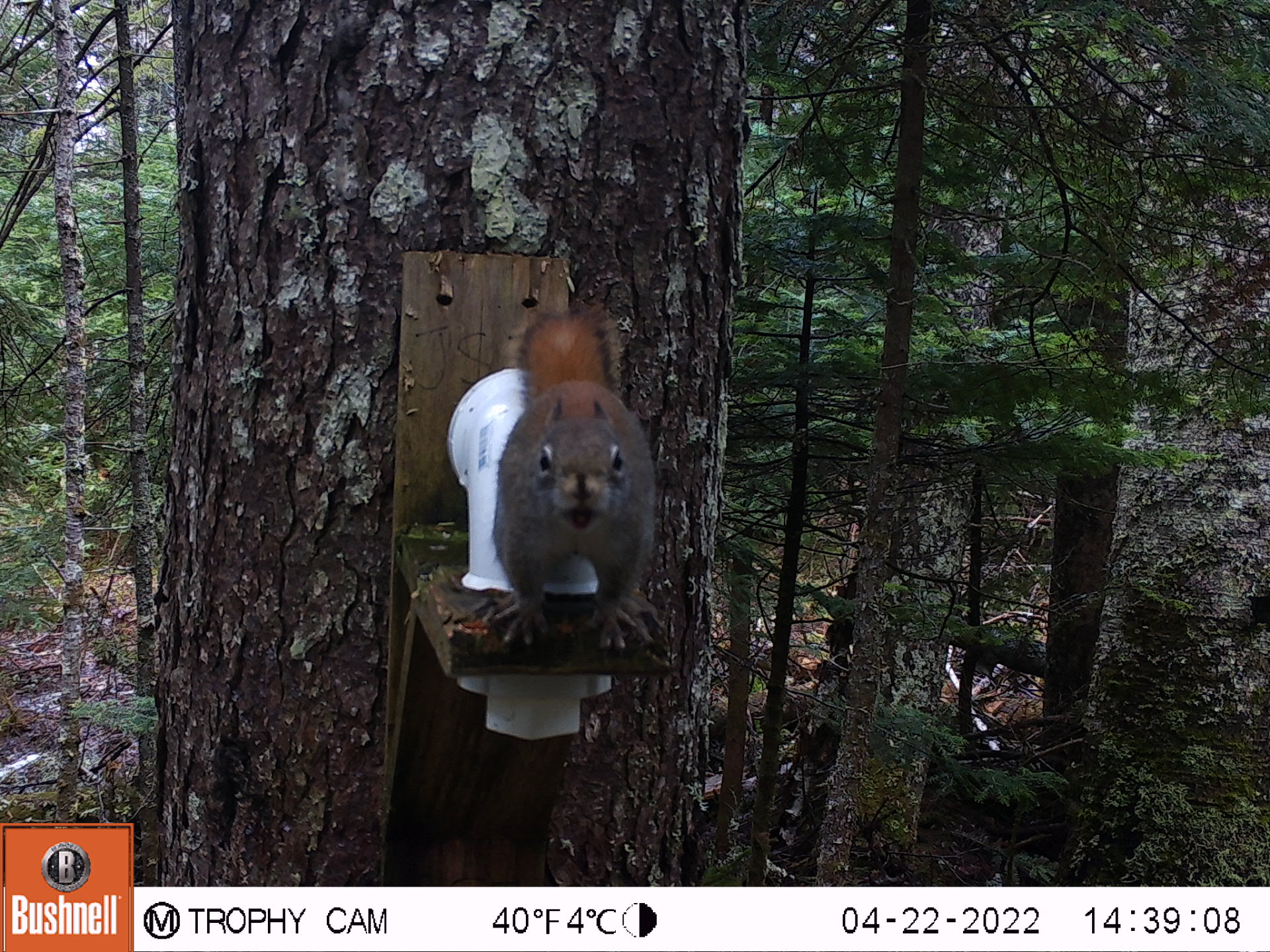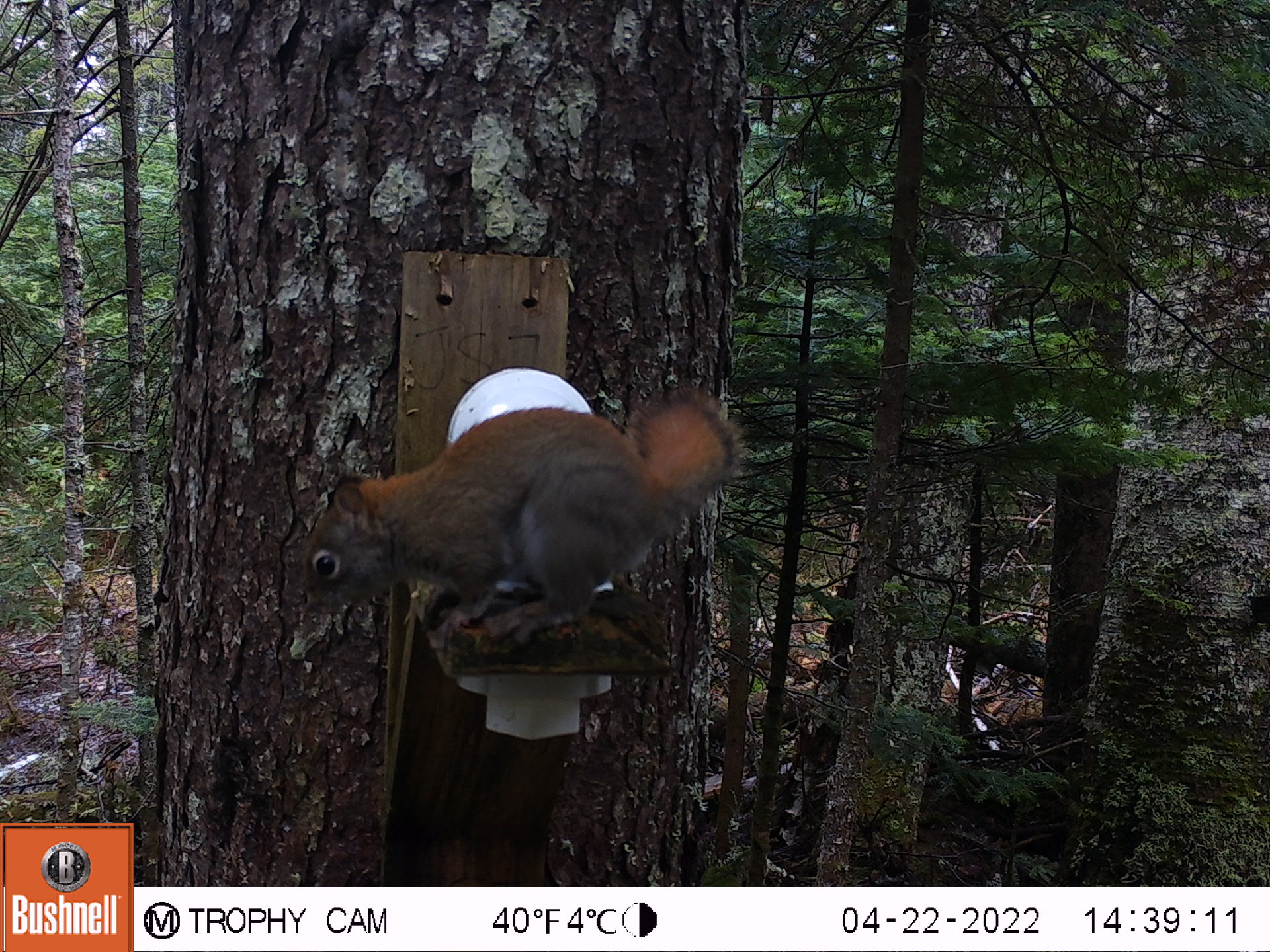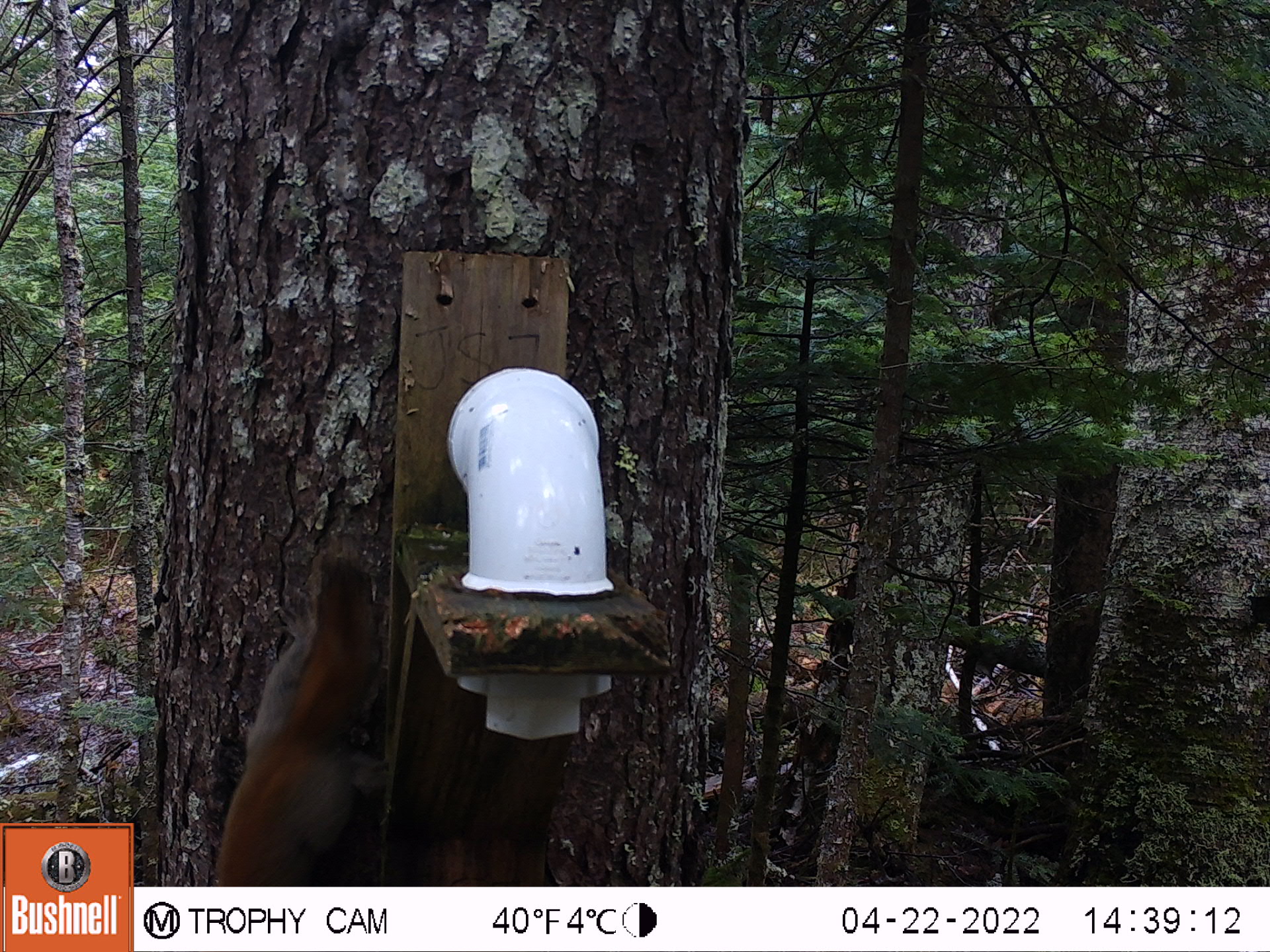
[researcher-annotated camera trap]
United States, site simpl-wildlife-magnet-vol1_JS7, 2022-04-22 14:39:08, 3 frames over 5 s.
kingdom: Animalia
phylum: Chordata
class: Mammalia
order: Rodentia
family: Sciuridae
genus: Tamiasciurus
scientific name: Tamiasciurus hudsonicus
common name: red squirrel